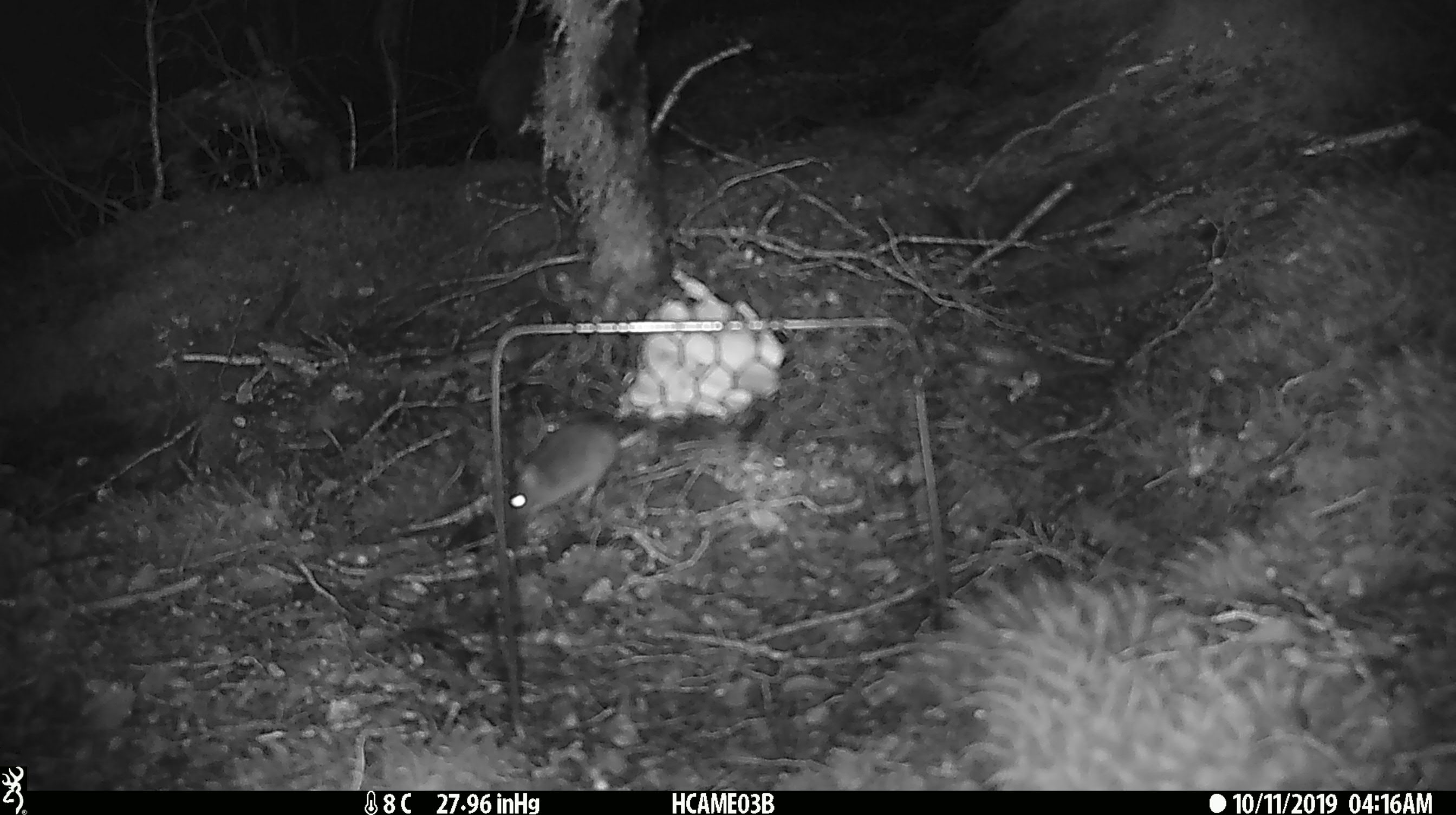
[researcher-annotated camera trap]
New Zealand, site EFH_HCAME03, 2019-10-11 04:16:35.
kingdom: Animalia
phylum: Chordata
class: Mammalia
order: Rodentia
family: Muridae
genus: Mus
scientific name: Mus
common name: mouse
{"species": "mouse (Mus)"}